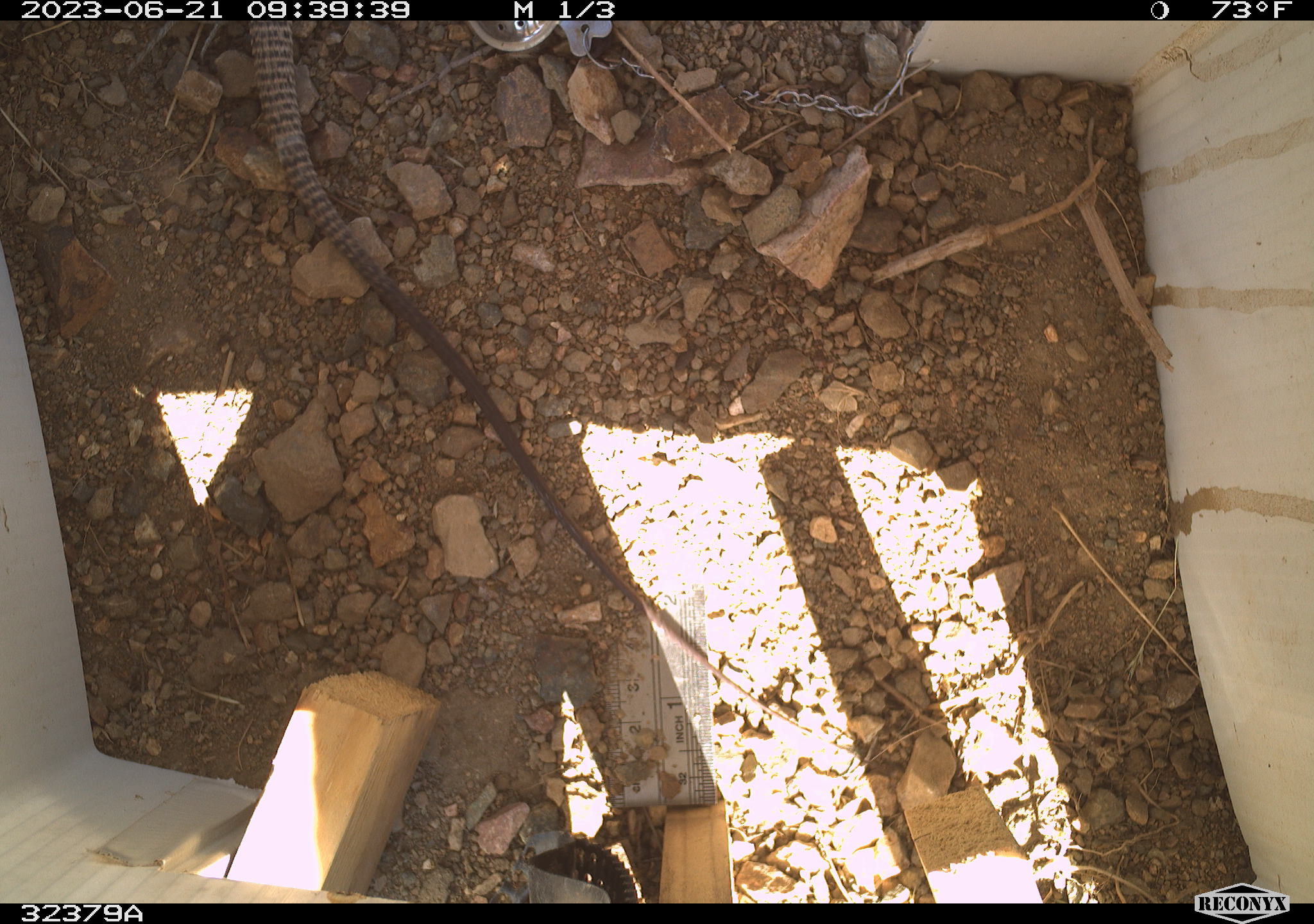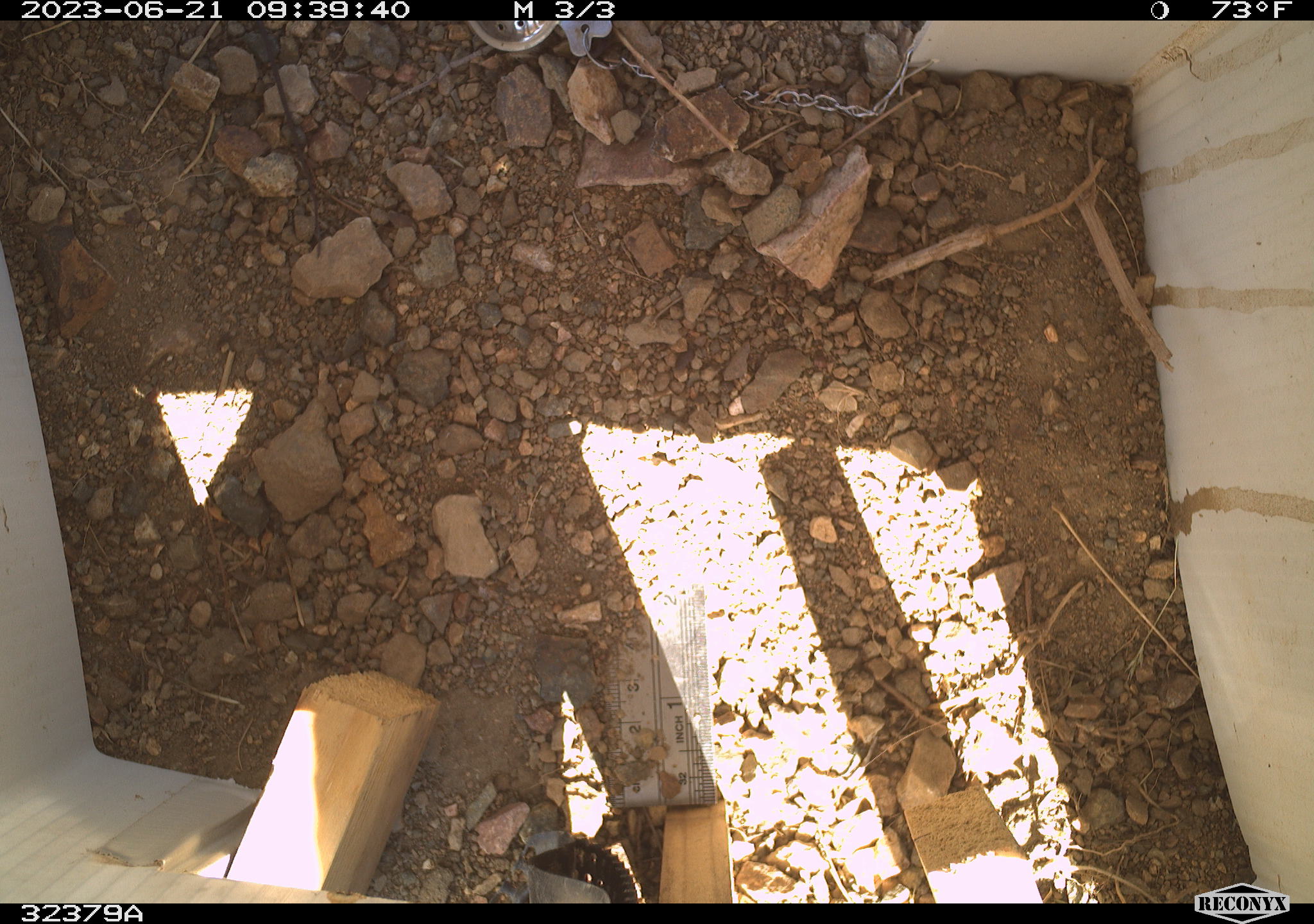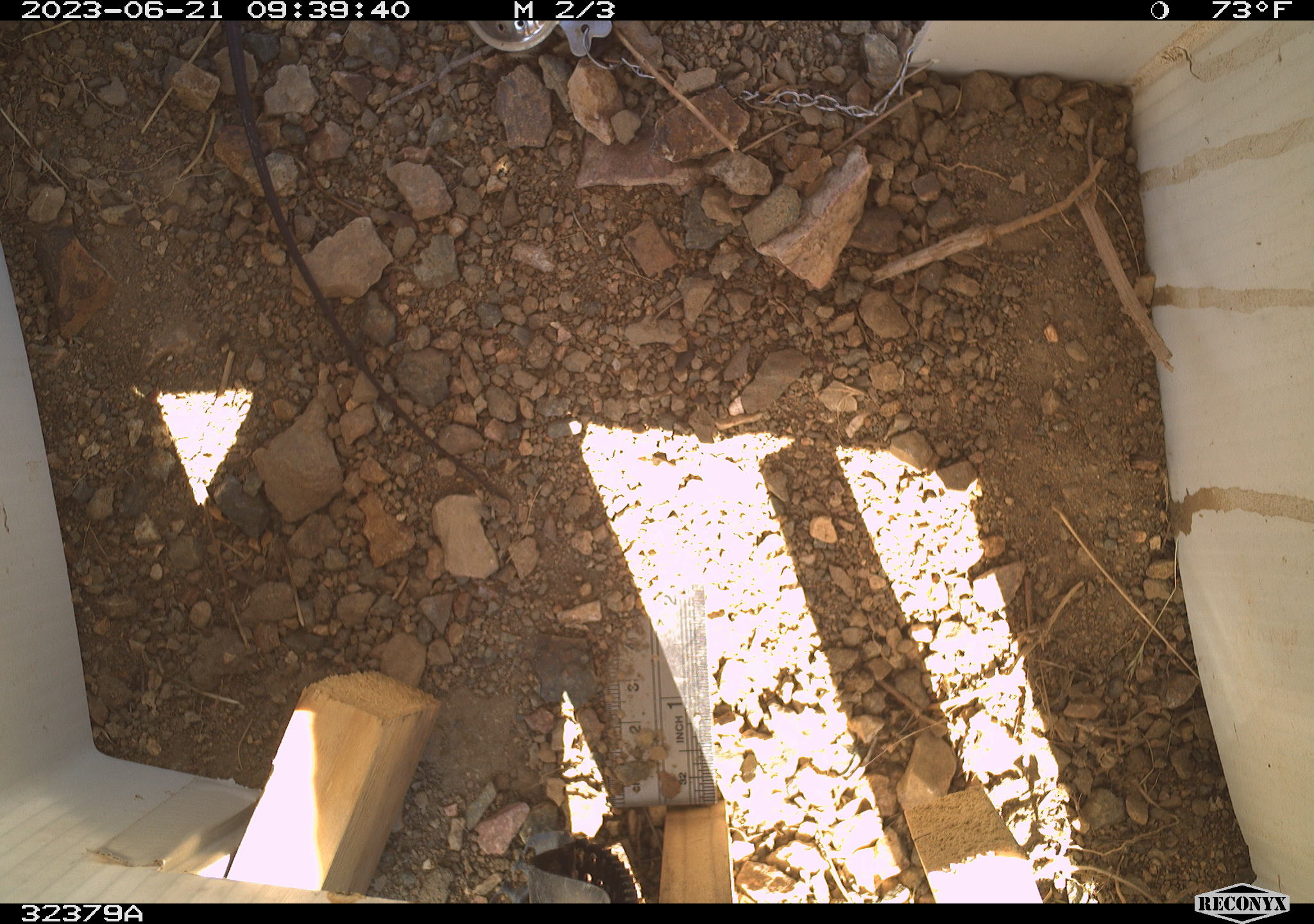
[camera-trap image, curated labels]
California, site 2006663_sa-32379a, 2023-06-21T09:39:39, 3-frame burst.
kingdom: Animalia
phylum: Chordata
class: Reptilia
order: Squamata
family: Teiidae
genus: Aspidoscelis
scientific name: Aspidoscelis tigris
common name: western whiptail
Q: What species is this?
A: Western whiptail (Aspidoscelis tigris).